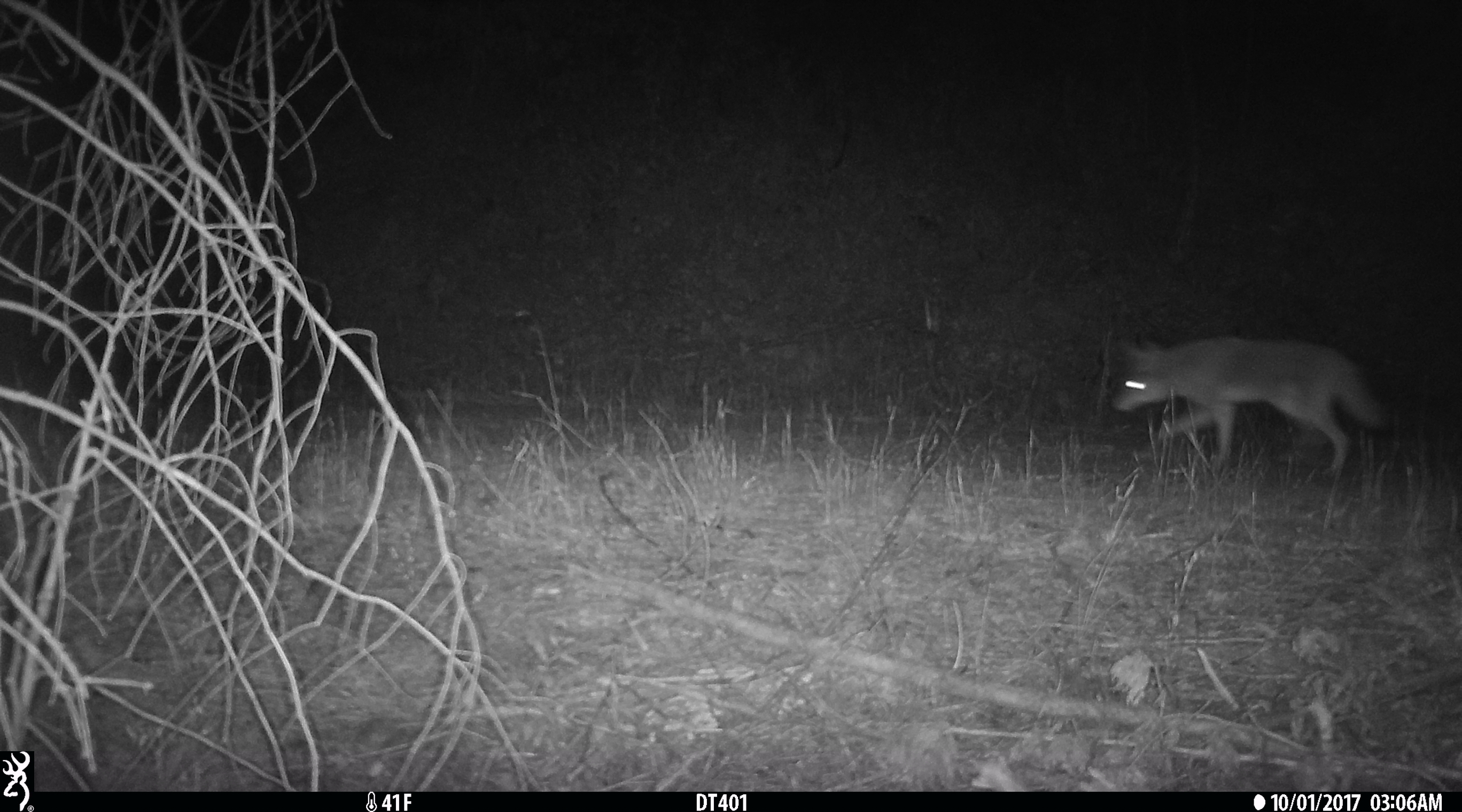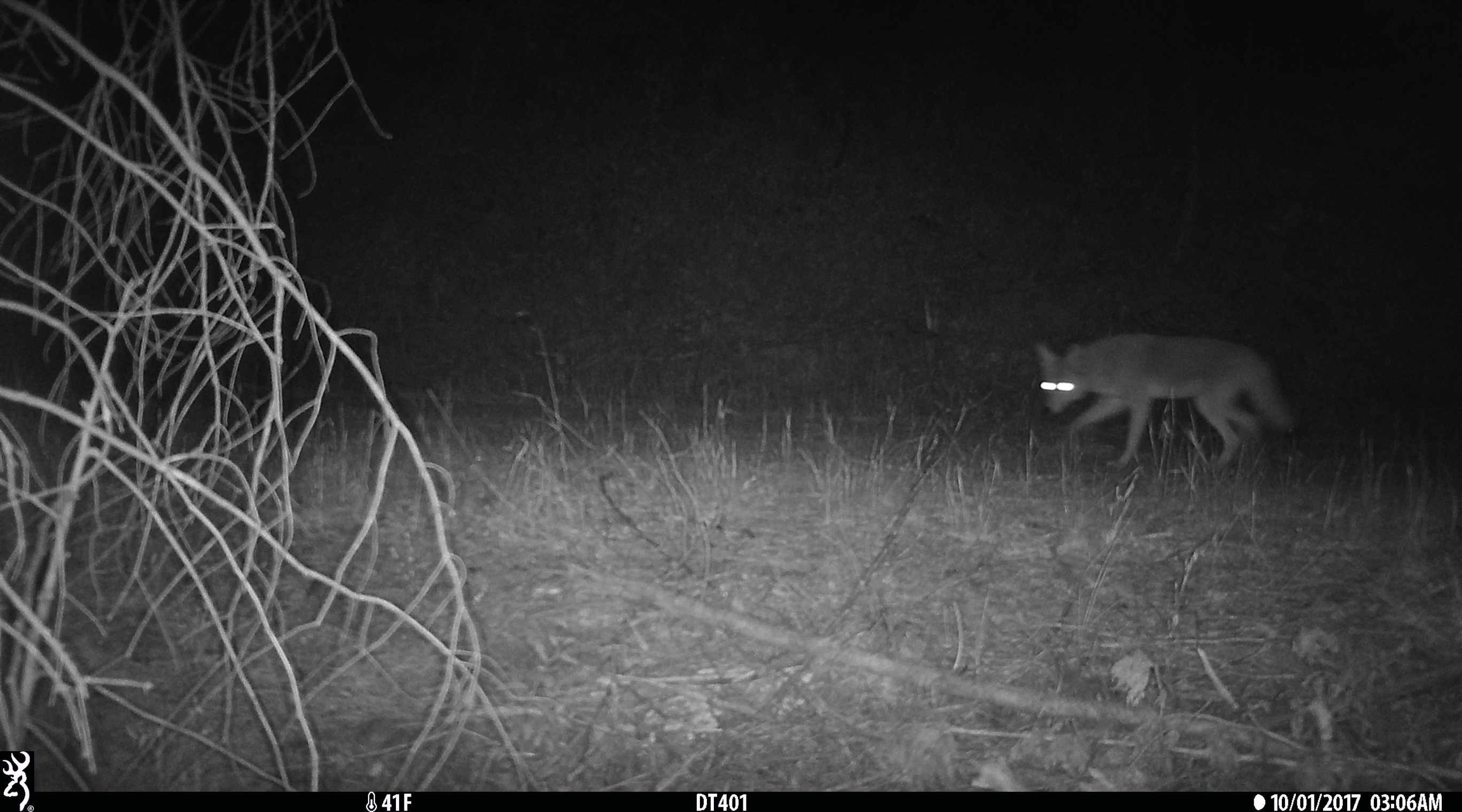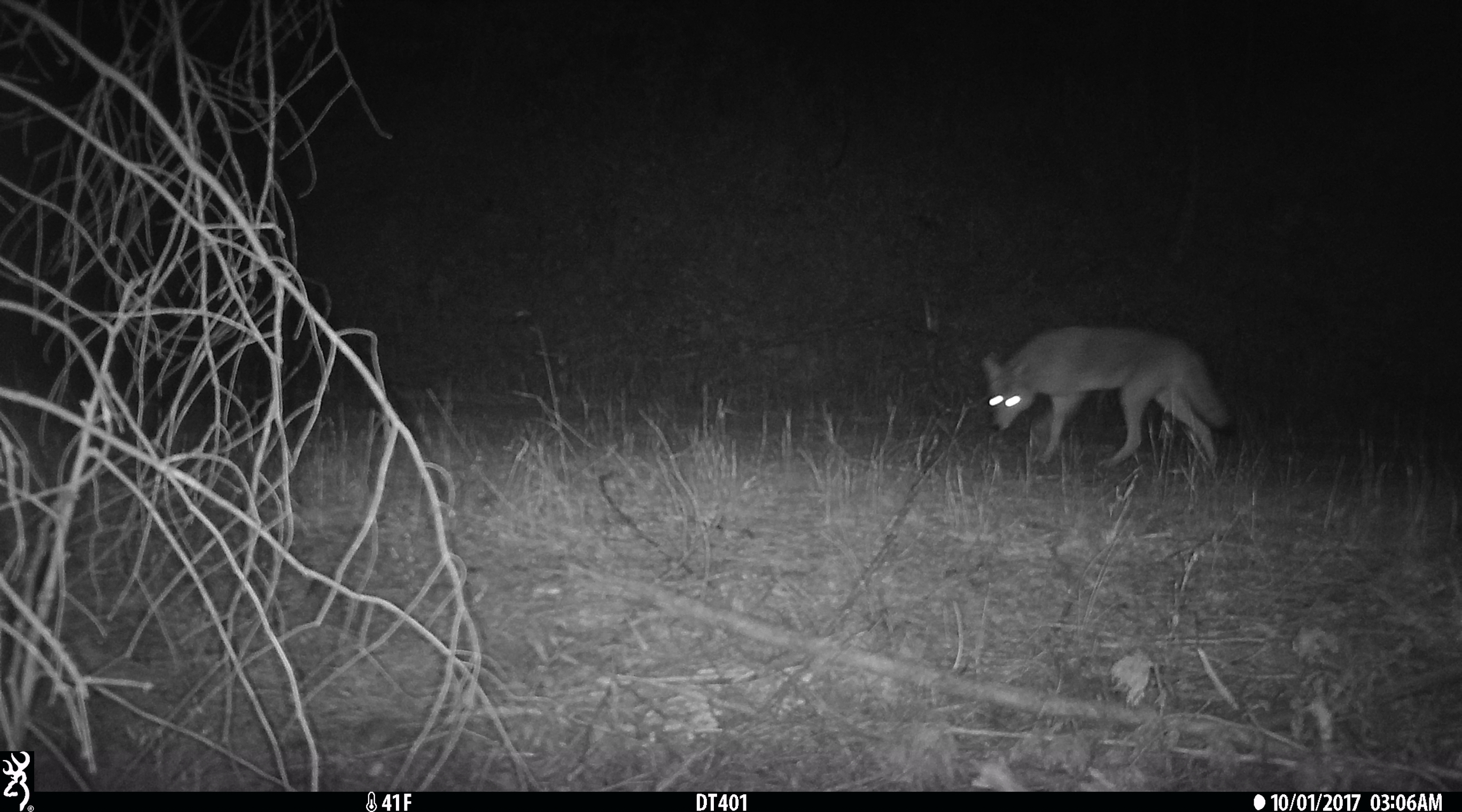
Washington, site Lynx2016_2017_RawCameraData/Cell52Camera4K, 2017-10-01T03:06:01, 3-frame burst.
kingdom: Animalia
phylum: Chordata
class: Mammalia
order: Carnivora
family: Canidae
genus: Canis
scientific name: Canis latrans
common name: coyote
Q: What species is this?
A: Canis latrans (coyote).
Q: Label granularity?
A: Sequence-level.